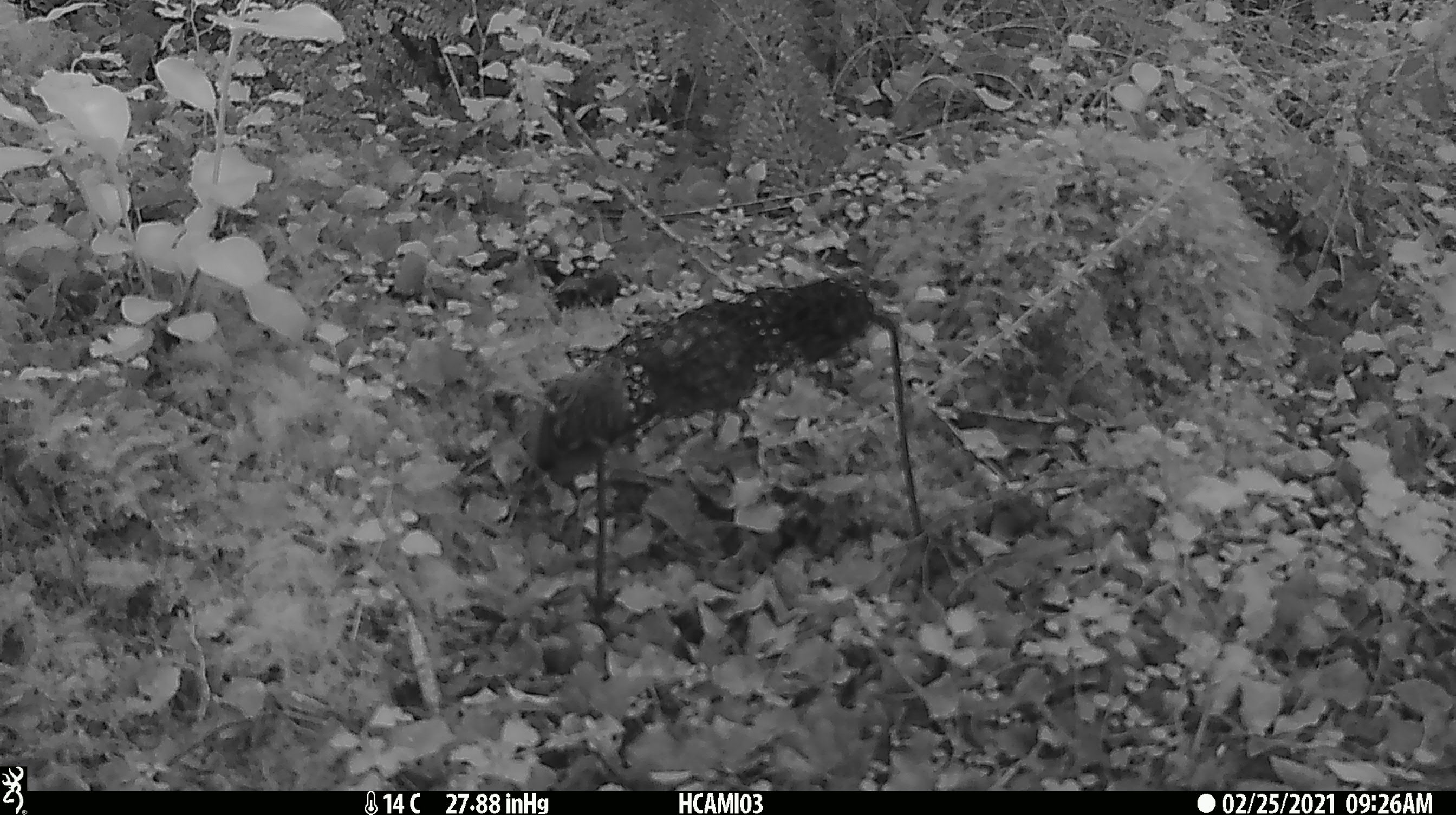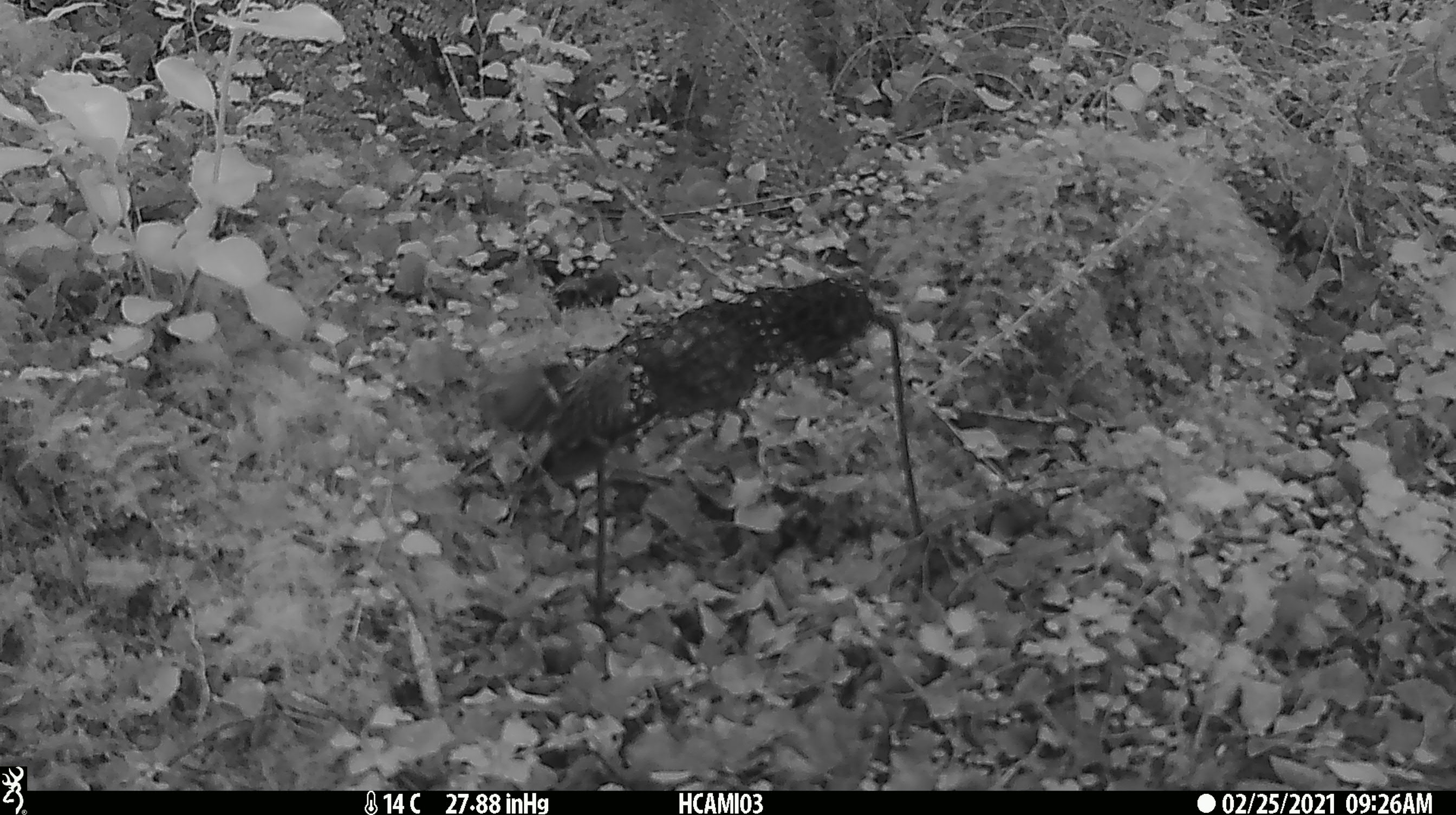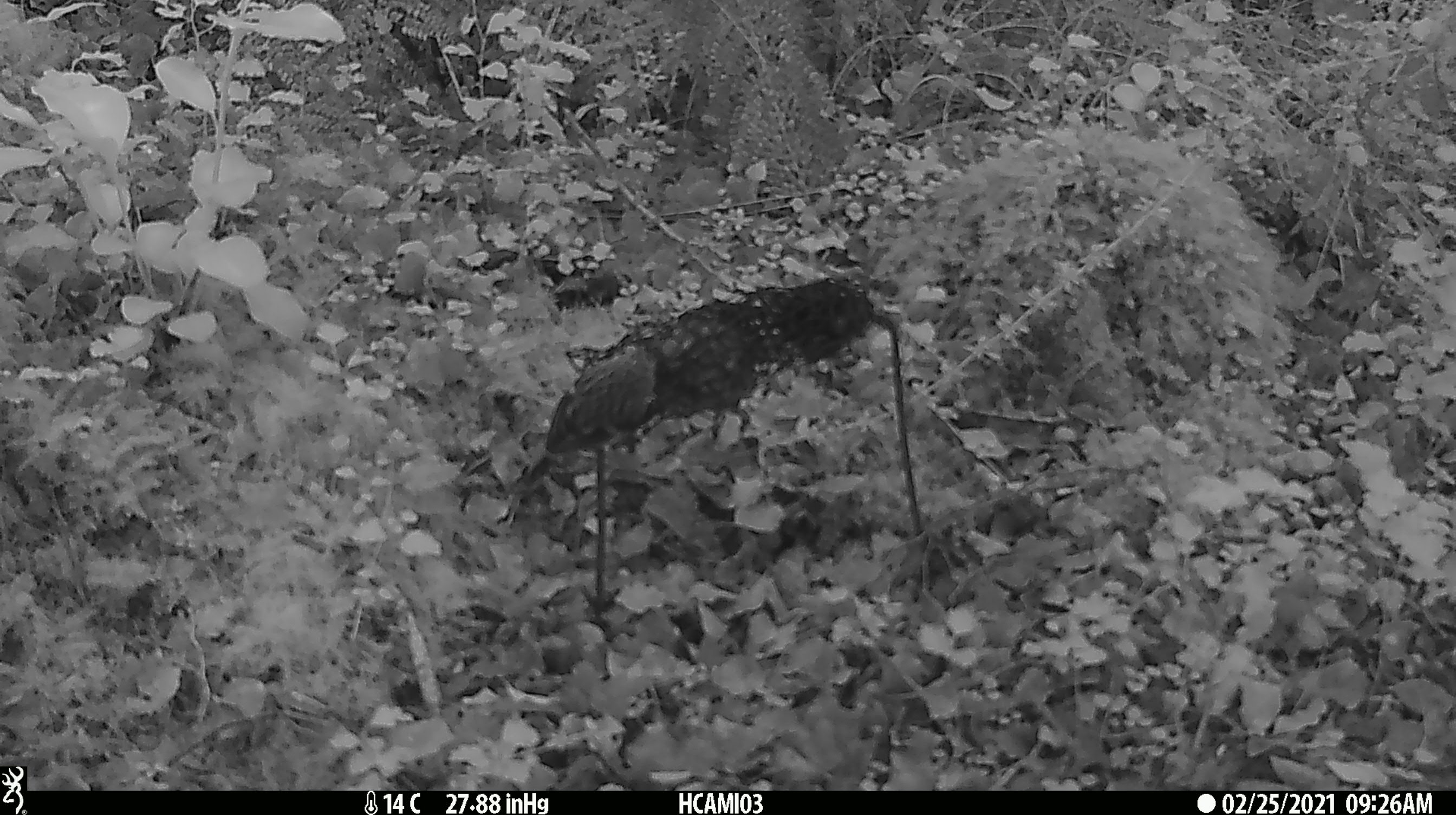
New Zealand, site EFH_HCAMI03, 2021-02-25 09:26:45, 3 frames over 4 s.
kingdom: Animalia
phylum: Chordata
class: Aves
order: Passeriformes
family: Acanthisittidae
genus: Acanthisitta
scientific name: Acanthisitta chloris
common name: rifleman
Rifleman (Acanthisitta chloris).